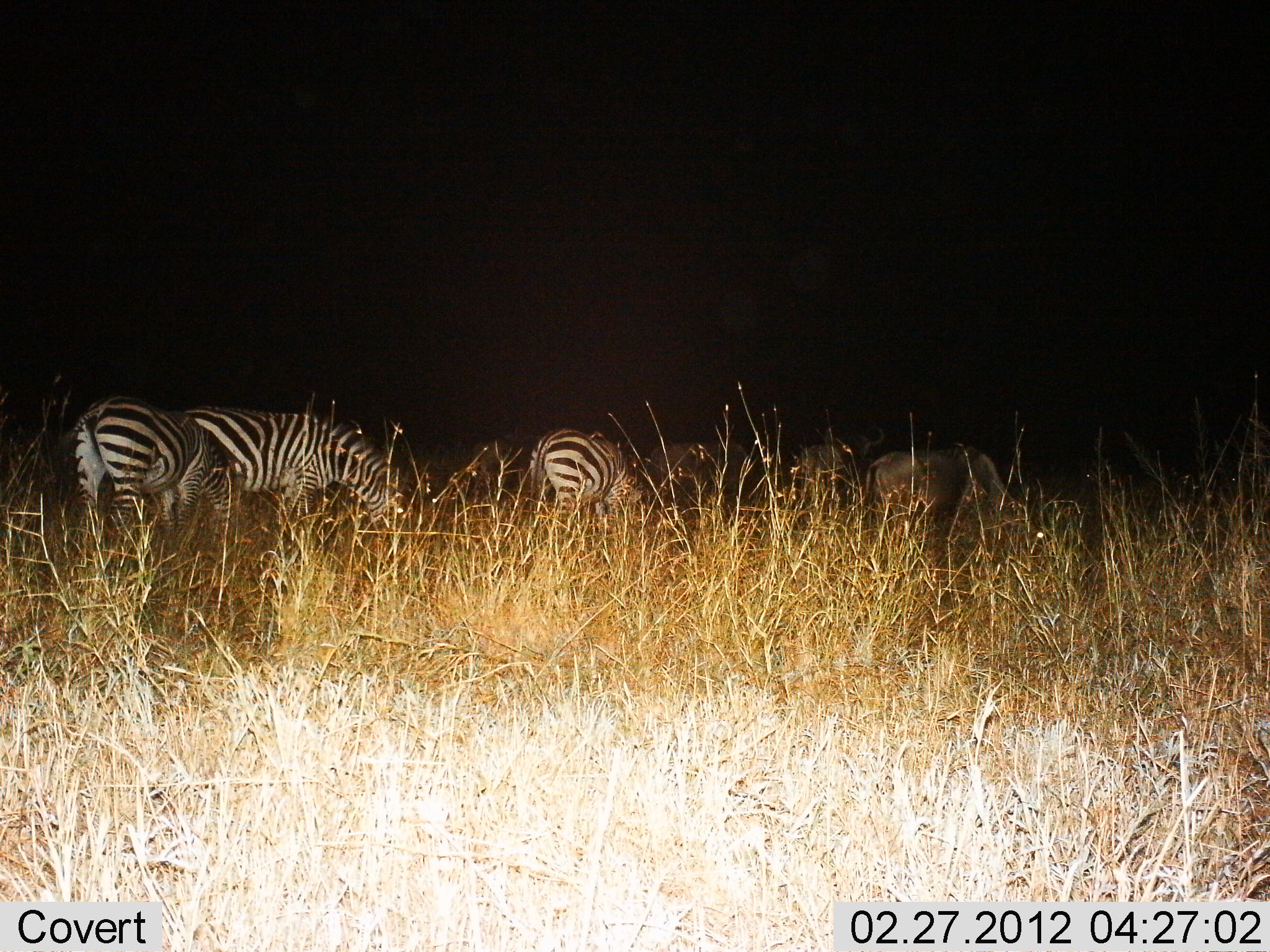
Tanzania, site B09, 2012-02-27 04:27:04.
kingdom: Animalia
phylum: Chordata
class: Mammalia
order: Artiodactyla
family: Bovidae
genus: Connochaetes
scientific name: Connochaetes taurinus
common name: blue wildebeest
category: wildebeest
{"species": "wildebeest (blue wildebeest) (Connochaetes taurinus)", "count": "3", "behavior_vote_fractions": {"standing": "36%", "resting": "0%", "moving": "0%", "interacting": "0%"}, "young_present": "0%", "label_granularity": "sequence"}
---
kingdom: Animalia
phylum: Chordata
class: Mammalia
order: Perissodactyla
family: Equidae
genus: Equus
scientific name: Equus quagga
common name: plains zebra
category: zebra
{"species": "zebra (plains zebra) (Equus quagga)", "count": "3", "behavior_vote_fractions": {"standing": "42%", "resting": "0%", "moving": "8%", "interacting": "0%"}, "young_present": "0%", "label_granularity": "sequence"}